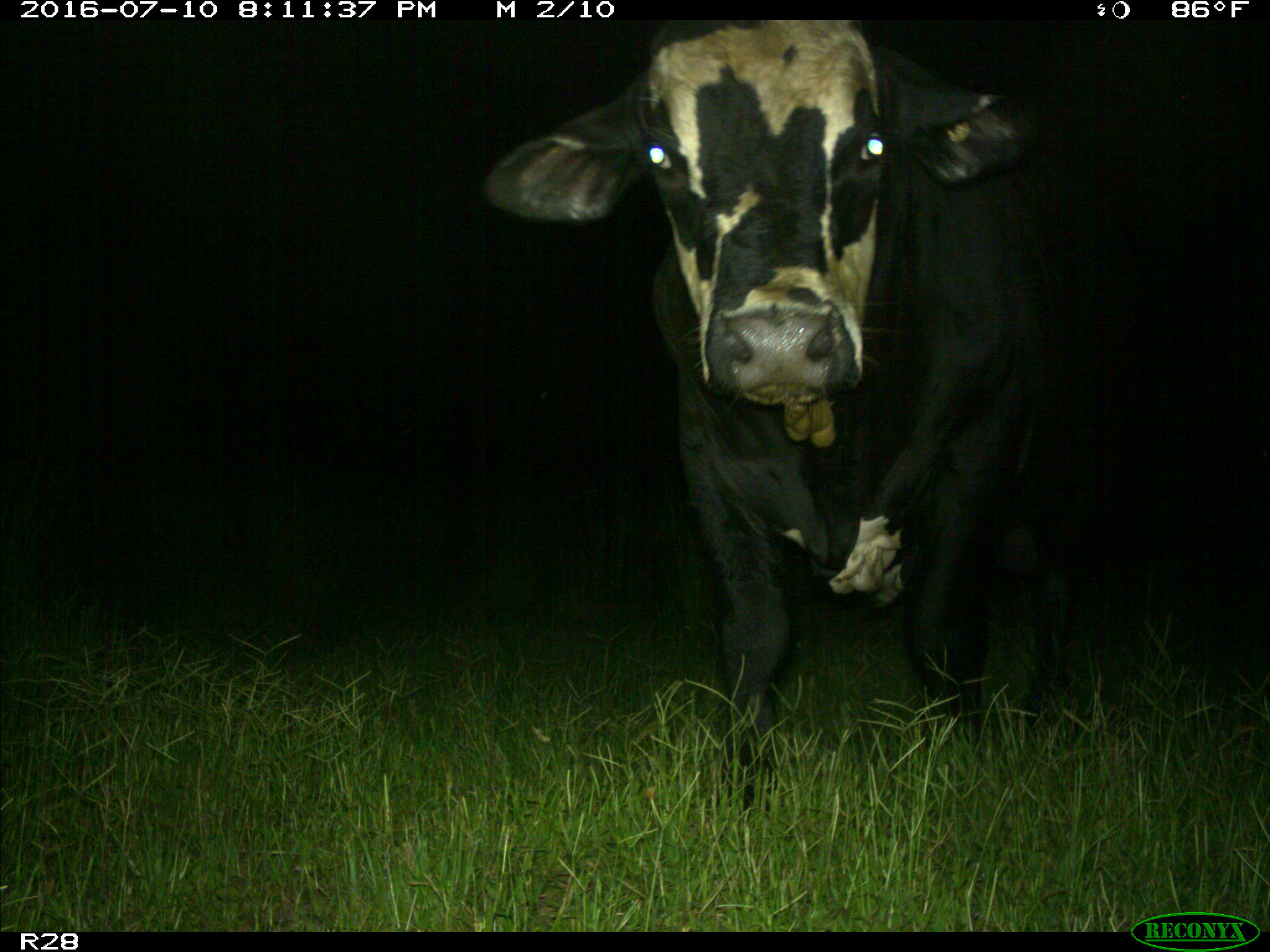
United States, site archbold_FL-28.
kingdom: Animalia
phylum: Chordata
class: Mammalia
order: Artiodactyla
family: Bovidae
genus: Bos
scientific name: Bos taurus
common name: domestic cow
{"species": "Bos taurus (domestic cow)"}